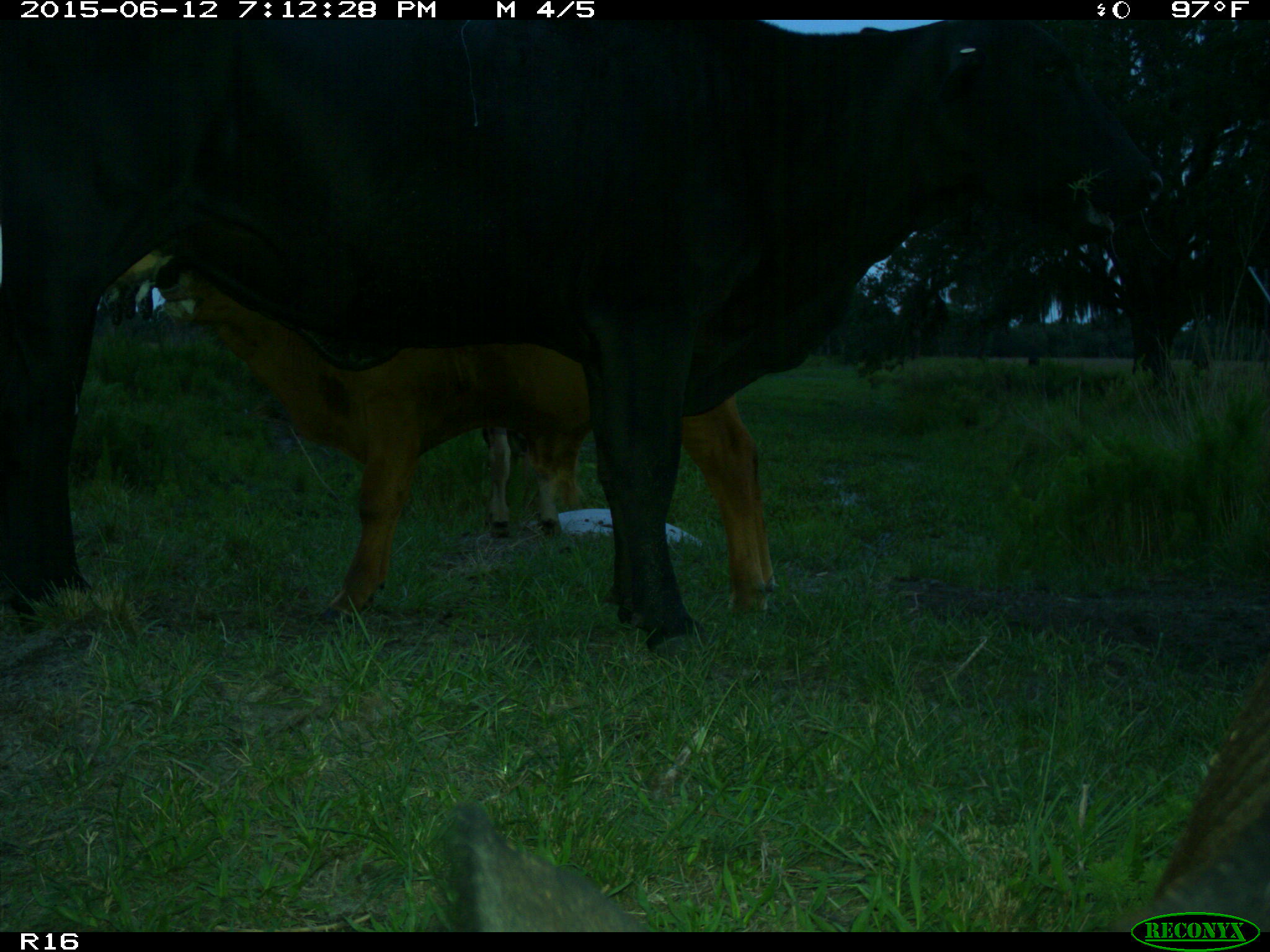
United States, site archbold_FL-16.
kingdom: Animalia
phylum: Chordata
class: Mammalia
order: Artiodactyla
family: Bovidae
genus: Bos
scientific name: Bos taurus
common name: domestic cow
Bos taurus (domestic cow).